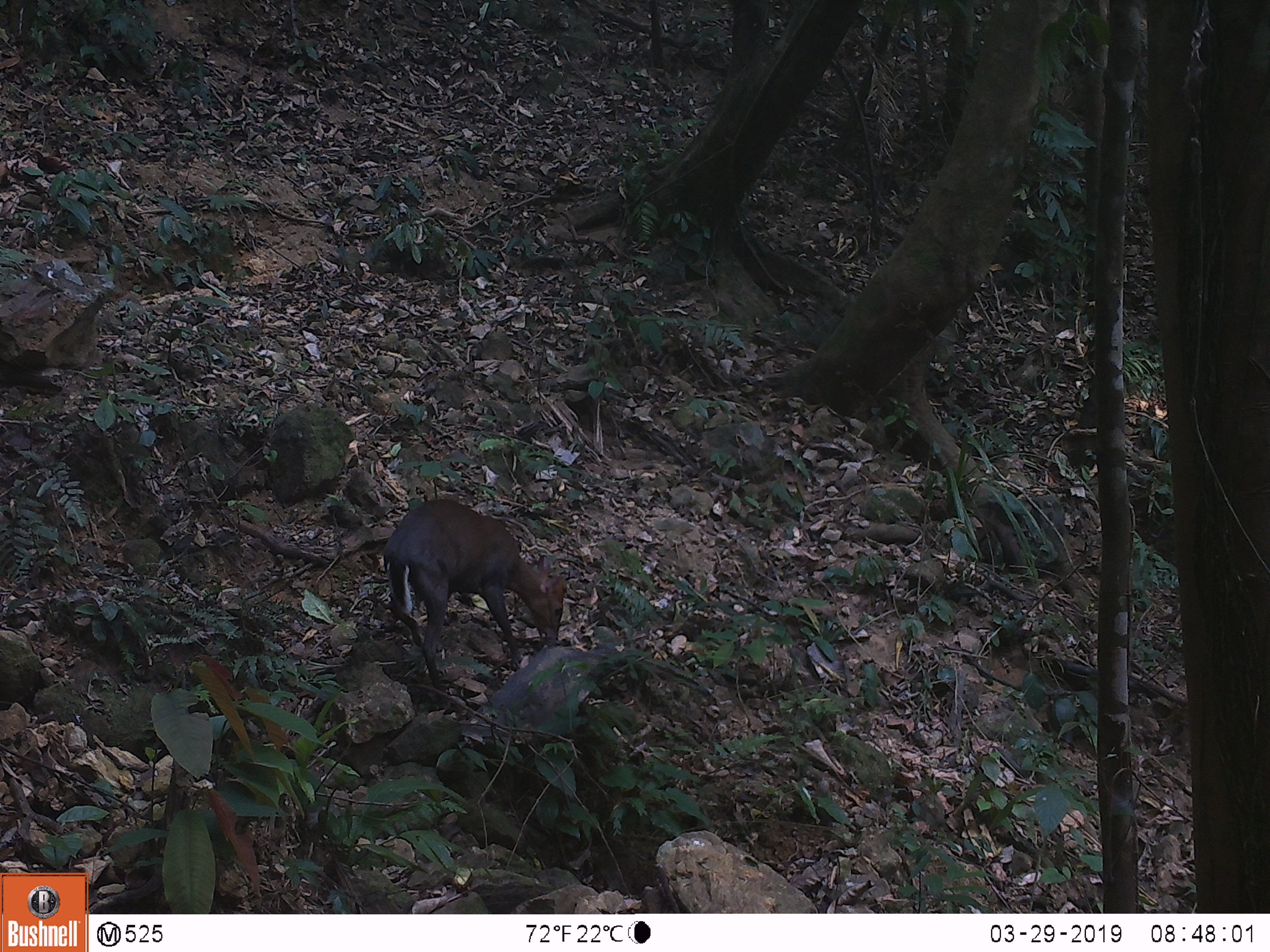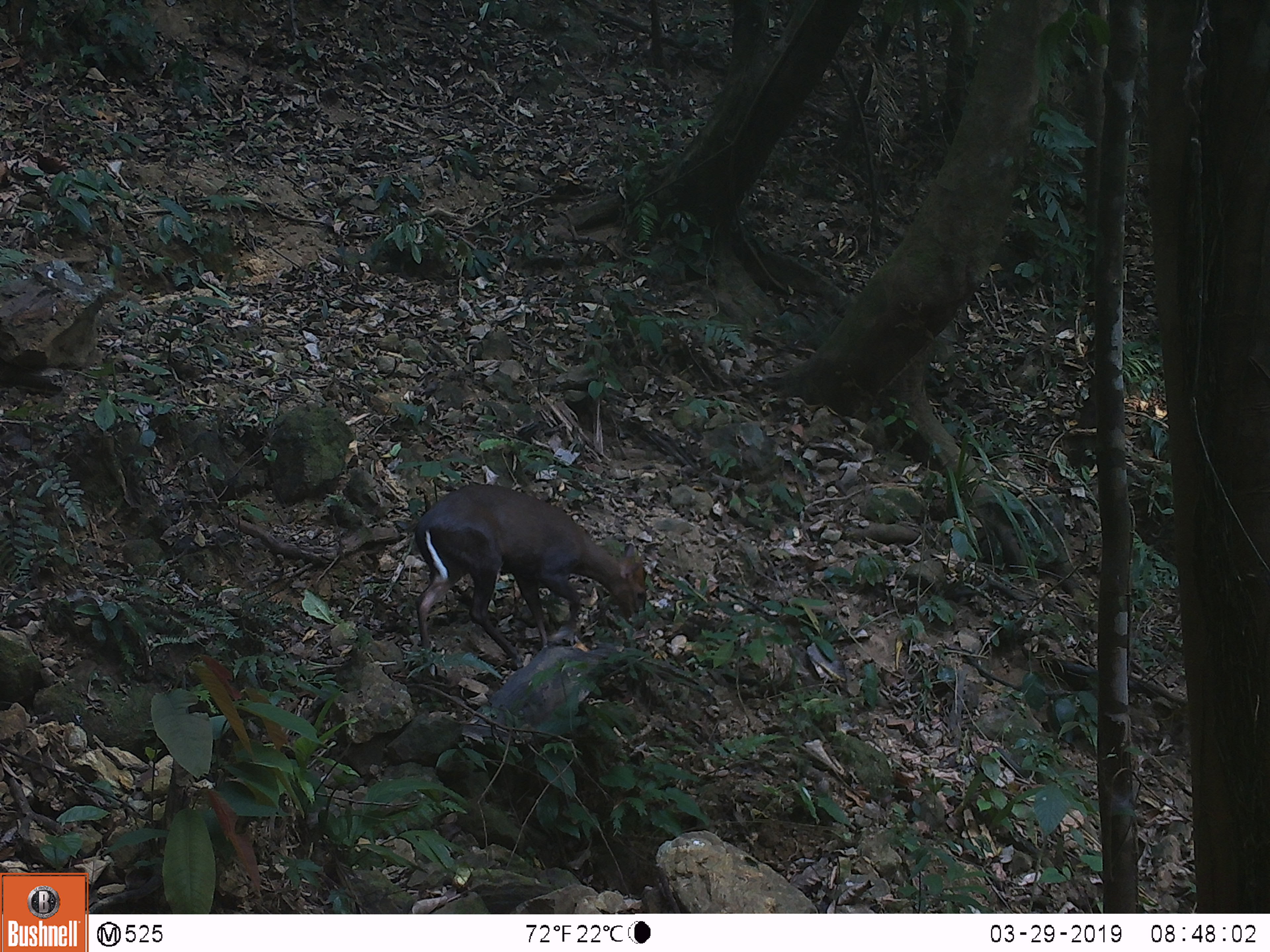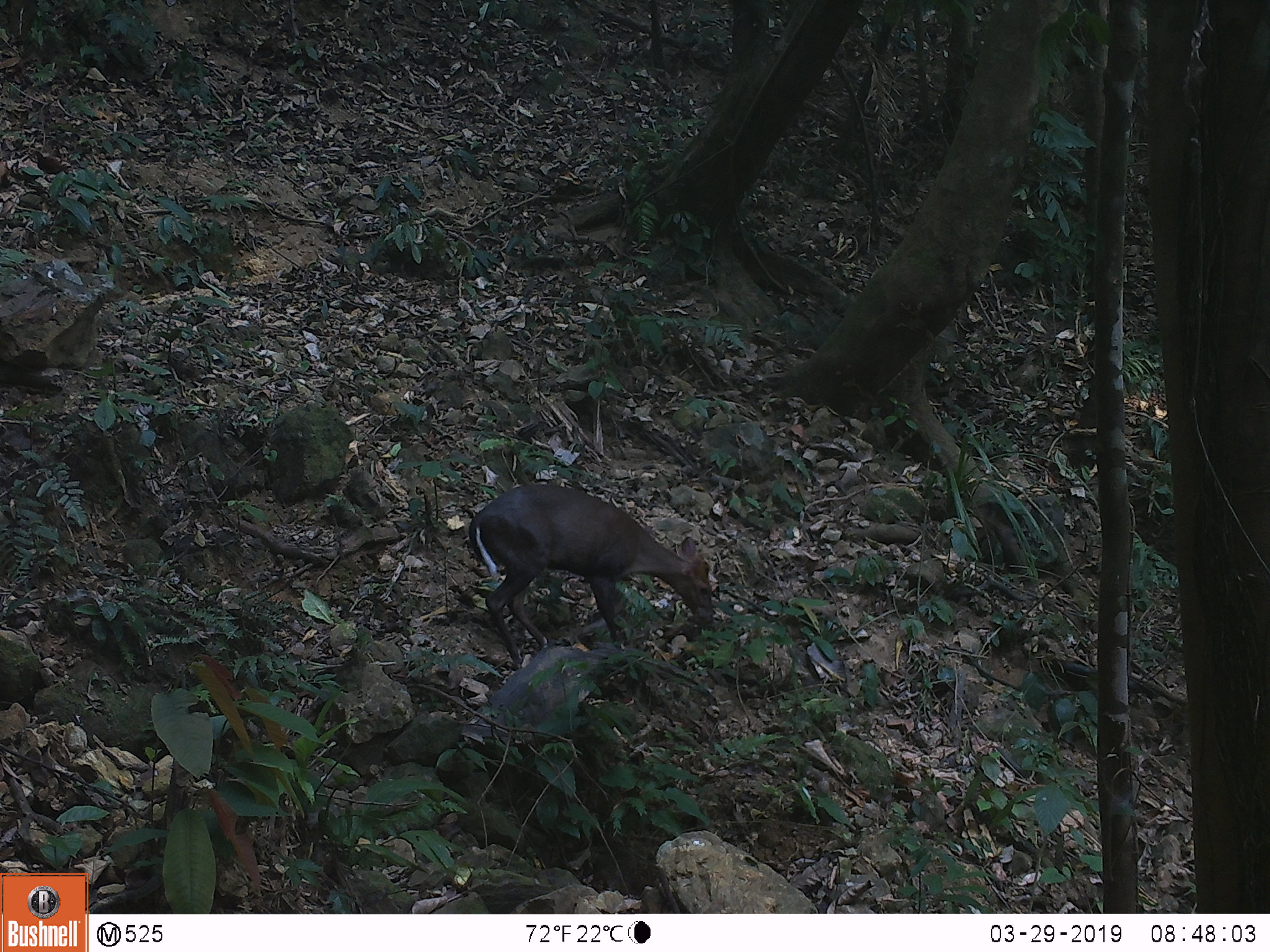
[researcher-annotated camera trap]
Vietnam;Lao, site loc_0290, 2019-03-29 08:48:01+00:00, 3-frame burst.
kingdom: Animalia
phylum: Chordata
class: Mammalia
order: Artiodactyla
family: Cervidae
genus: Muntiacus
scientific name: Muntiacus rooseveltorum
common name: roosevelt's muntjac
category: roosevelts muntjac group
Roosevelts muntjac group (roosevelt's muntjac) (Muntiacus rooseveltorum). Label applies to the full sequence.